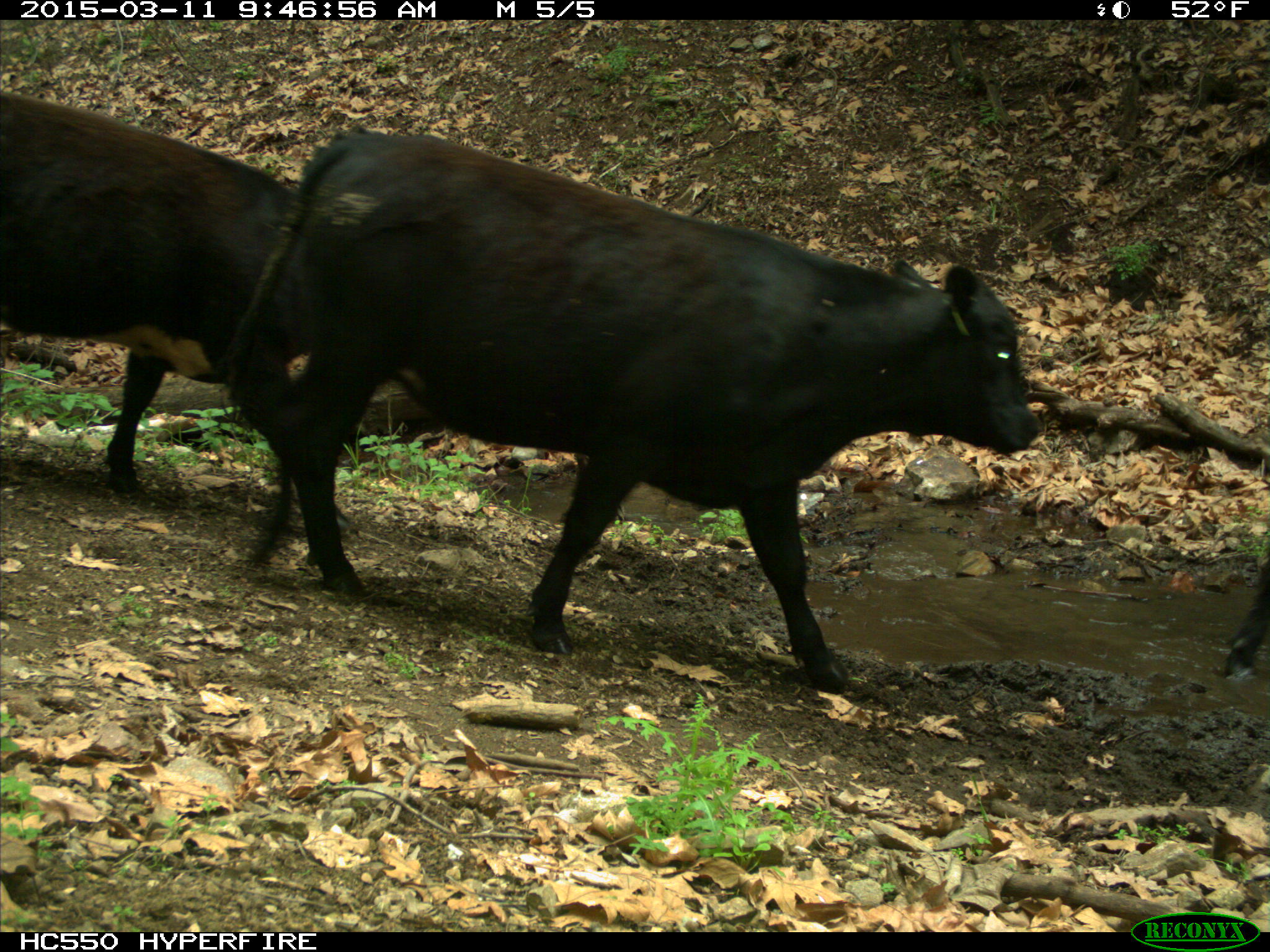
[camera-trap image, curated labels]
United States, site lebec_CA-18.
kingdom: Animalia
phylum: Chordata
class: Mammalia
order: Artiodactyla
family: Bovidae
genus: Bos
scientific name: Bos taurus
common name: domestic cow